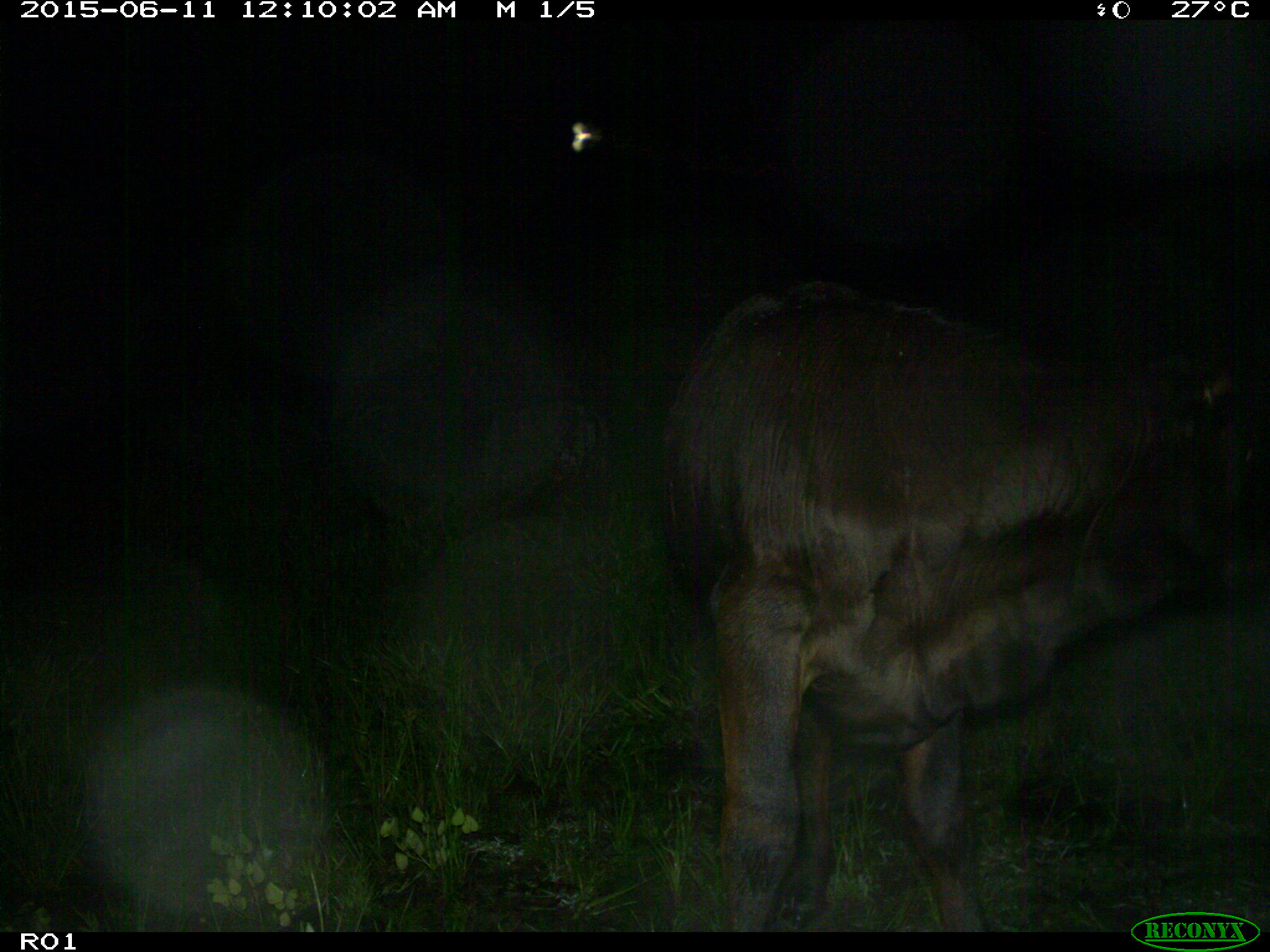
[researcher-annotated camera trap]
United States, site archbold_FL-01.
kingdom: Animalia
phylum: Chordata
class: Mammalia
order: Artiodactyla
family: Bovidae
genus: Bos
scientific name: Bos taurus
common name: domestic cow